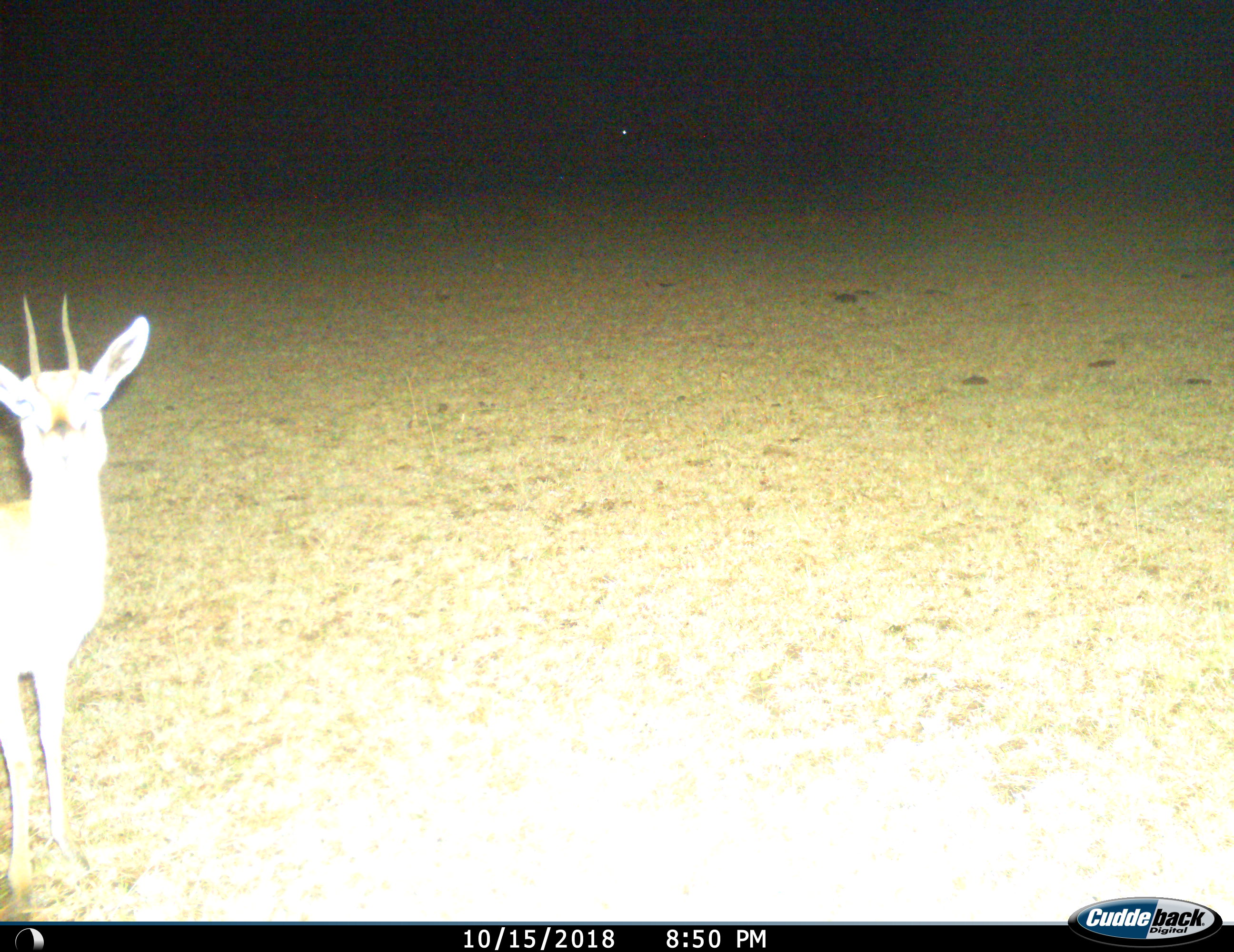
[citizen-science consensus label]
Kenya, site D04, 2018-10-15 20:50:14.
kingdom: Animalia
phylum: Chordata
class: Mammalia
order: Artiodactyla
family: Bovidae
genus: Eudorcas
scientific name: Eudorcas thomsonii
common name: thomson's gazelle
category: gazellethomsons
Gazellethomsons (thomson's gazelle) (Eudorcas thomsonii), count 1. Behavior (volunteer vote fractions): standing 100%, resting 0%, moving 0%, interacting 0%. Young present (vote fraction): 0%. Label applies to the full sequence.